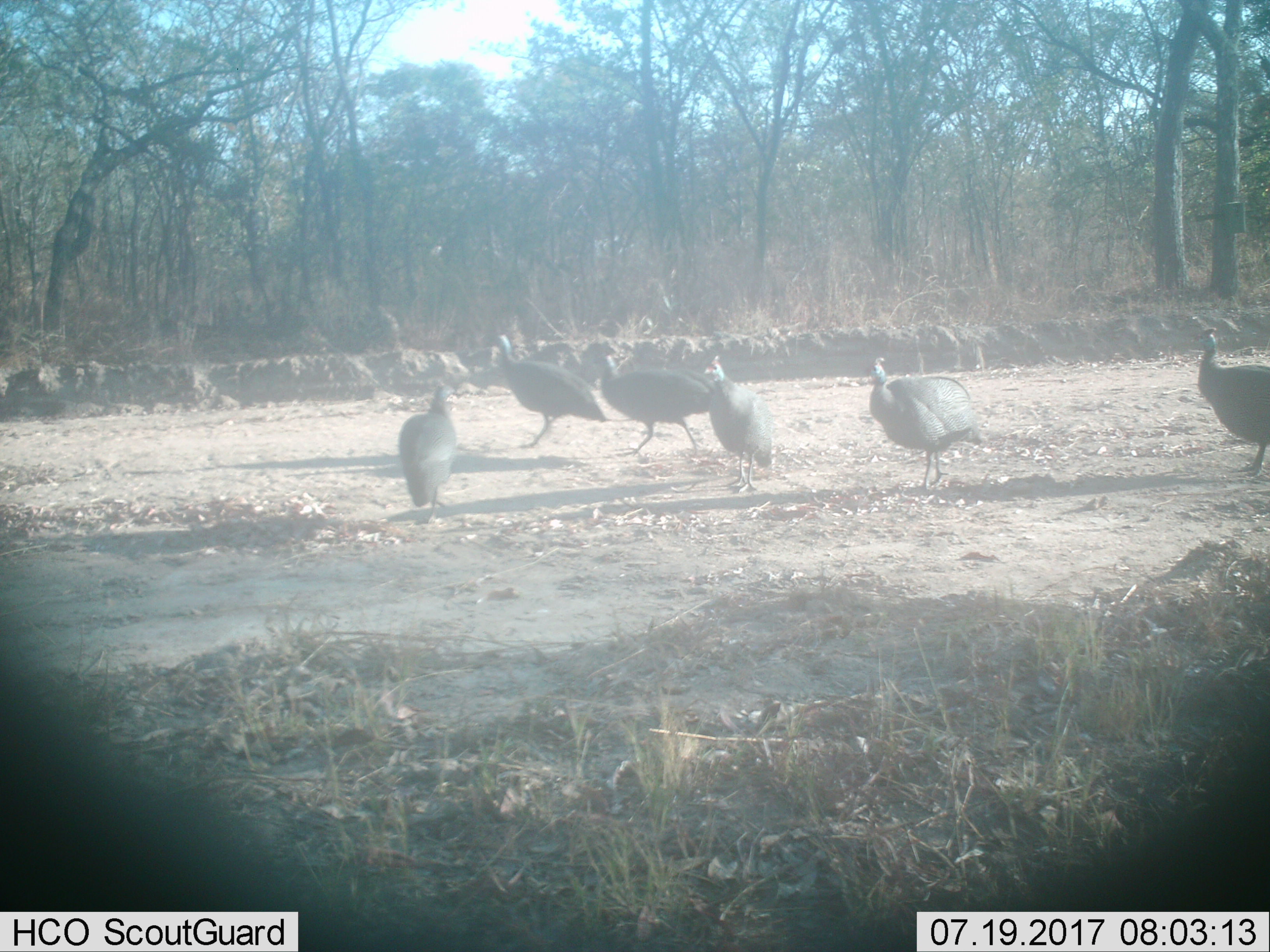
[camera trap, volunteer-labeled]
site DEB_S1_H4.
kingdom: Animalia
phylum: Chordata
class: Aves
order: Galliformes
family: Numididae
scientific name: Numididae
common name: guineafowl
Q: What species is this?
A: Guineafowl (Numididae).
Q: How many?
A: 6.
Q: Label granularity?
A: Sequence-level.